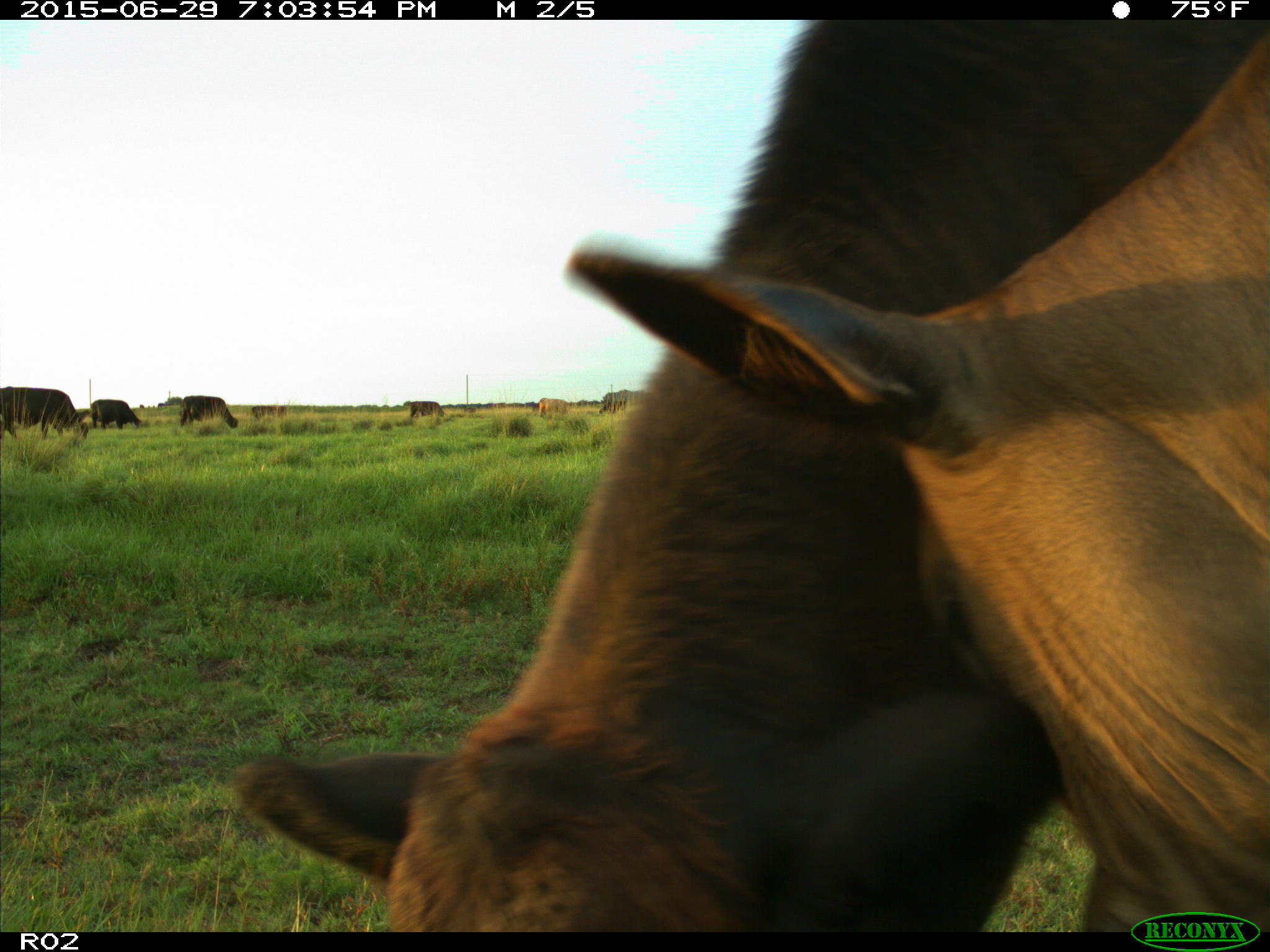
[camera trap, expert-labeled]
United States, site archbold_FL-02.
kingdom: Animalia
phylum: Chordata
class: Mammalia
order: Artiodactyla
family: Bovidae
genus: Bos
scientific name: Bos taurus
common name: domestic cow